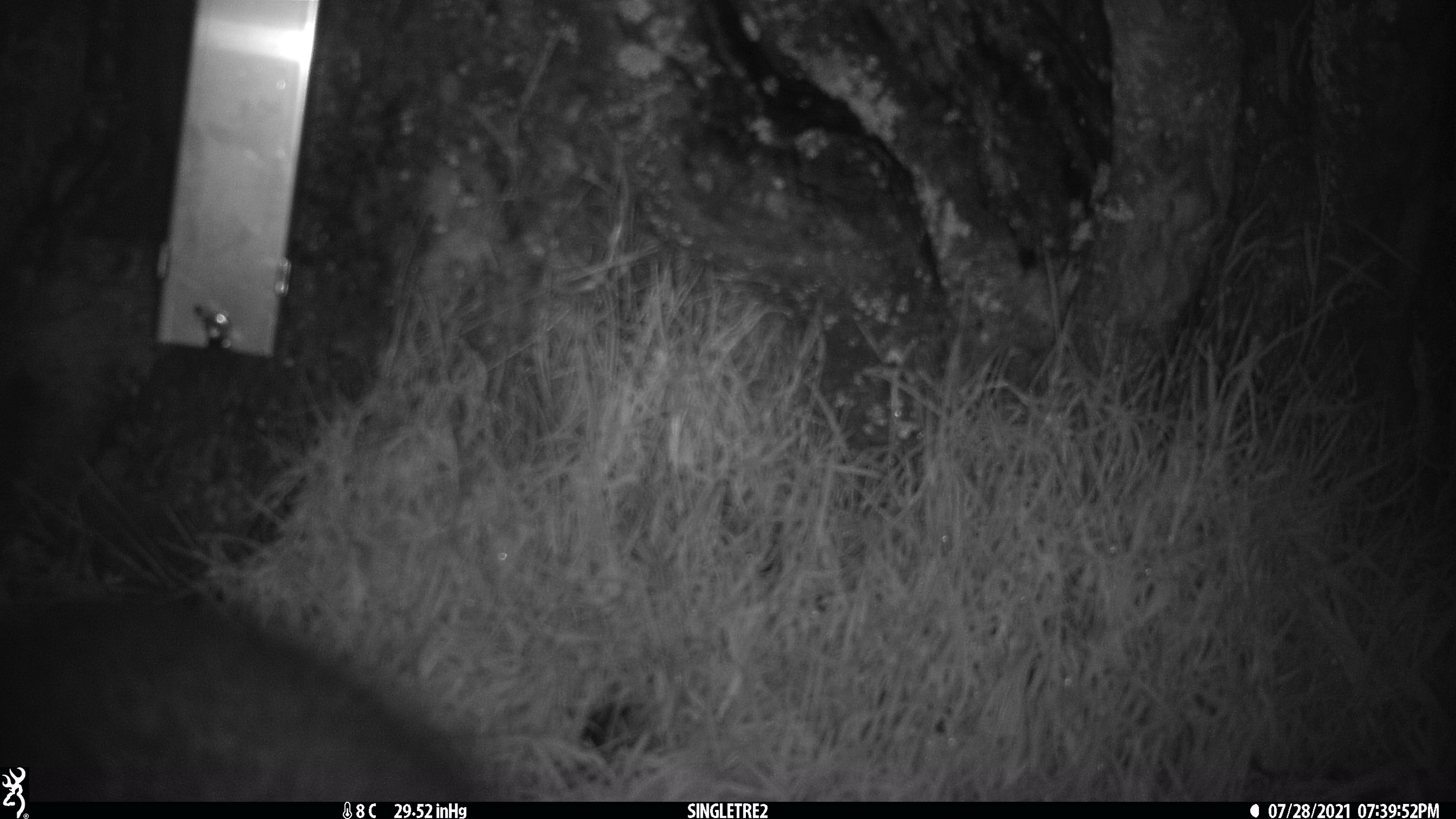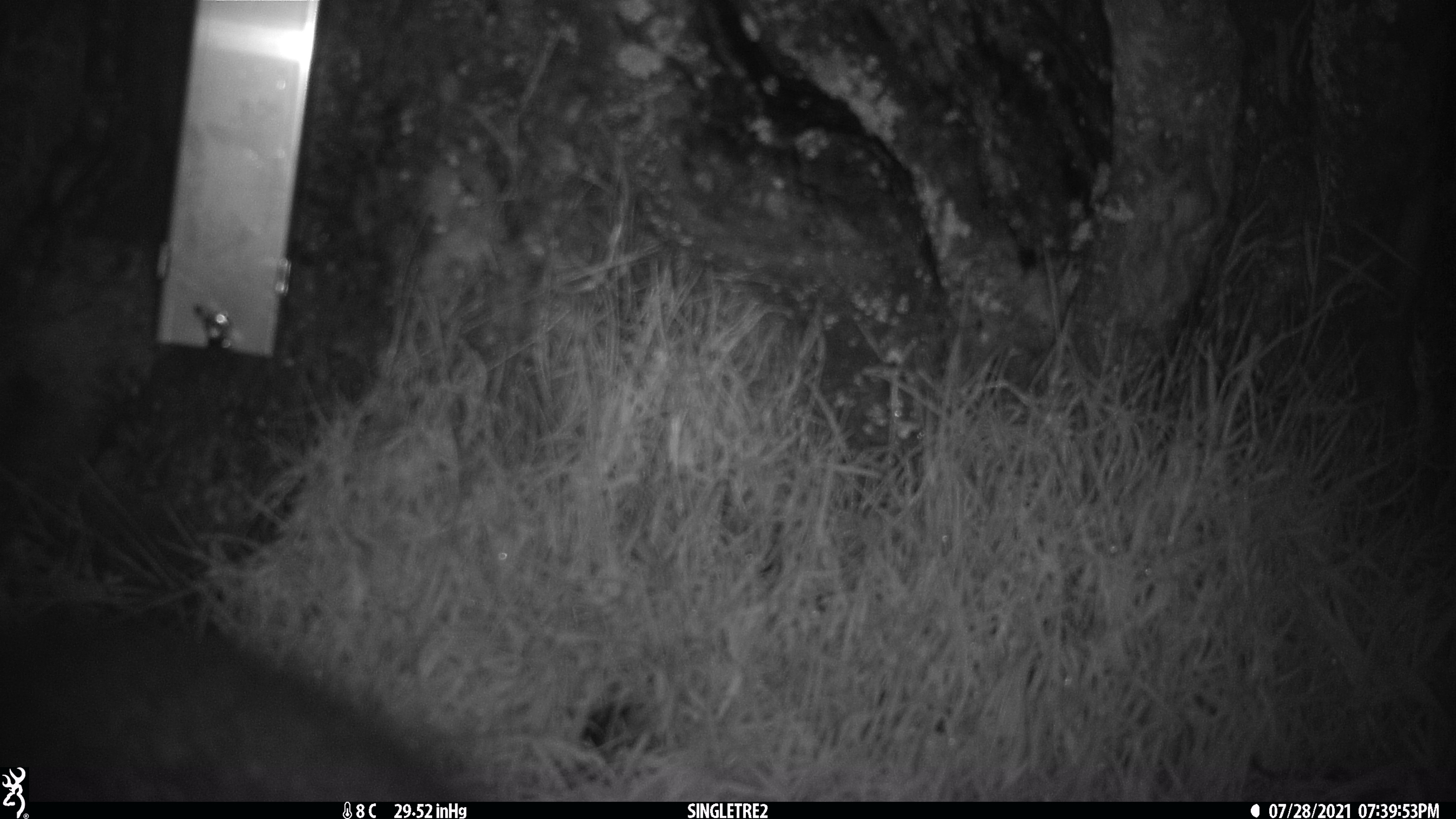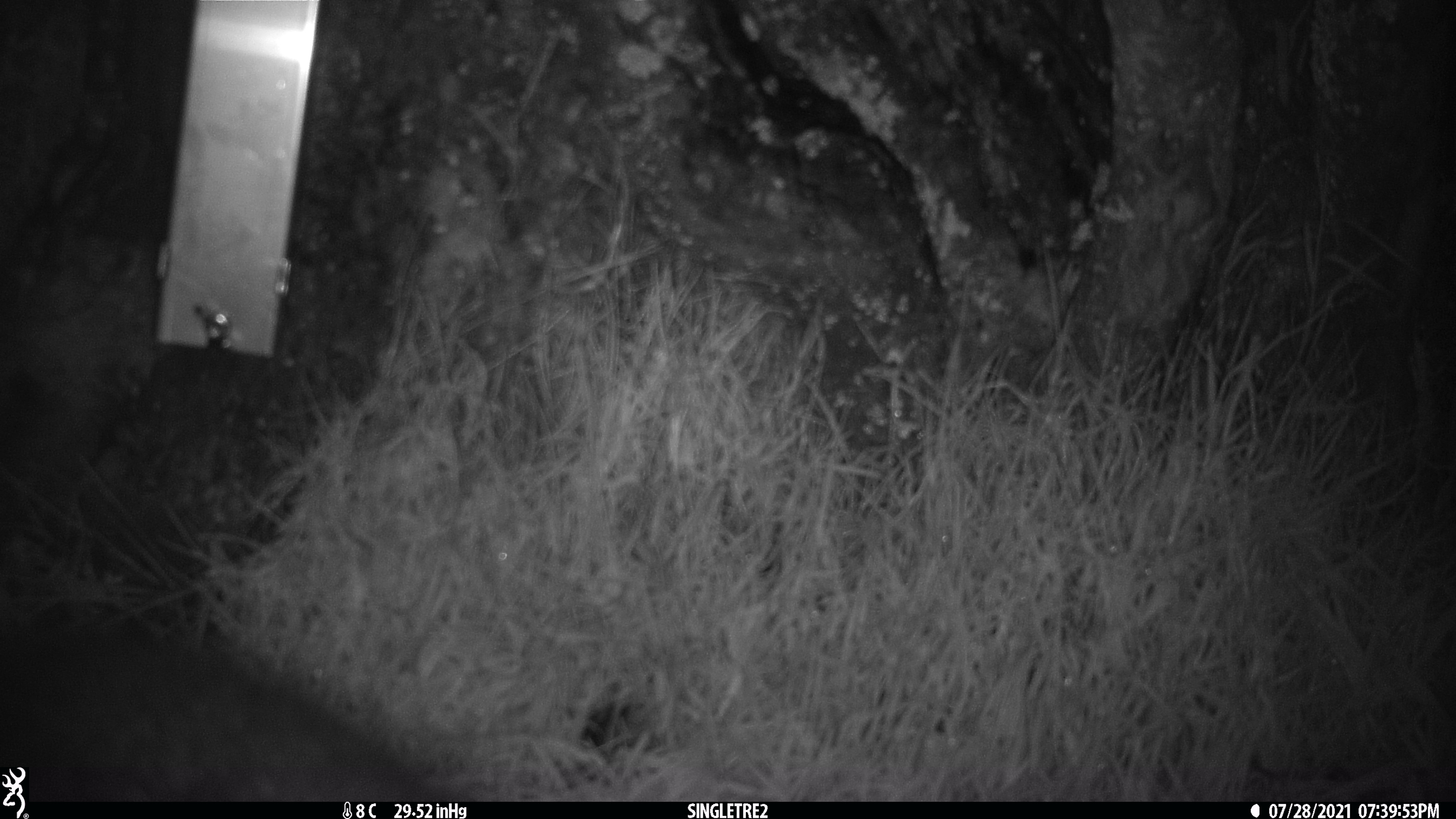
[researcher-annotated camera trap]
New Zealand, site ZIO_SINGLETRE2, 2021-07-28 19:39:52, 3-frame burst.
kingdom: Animalia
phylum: Chordata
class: Mammalia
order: Diprotodontia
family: Phalangeridae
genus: Trichosurus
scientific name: Trichosurus vulpecula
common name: common brushtail possum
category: possum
Possum (common brushtail possum) (Trichosurus vulpecula).